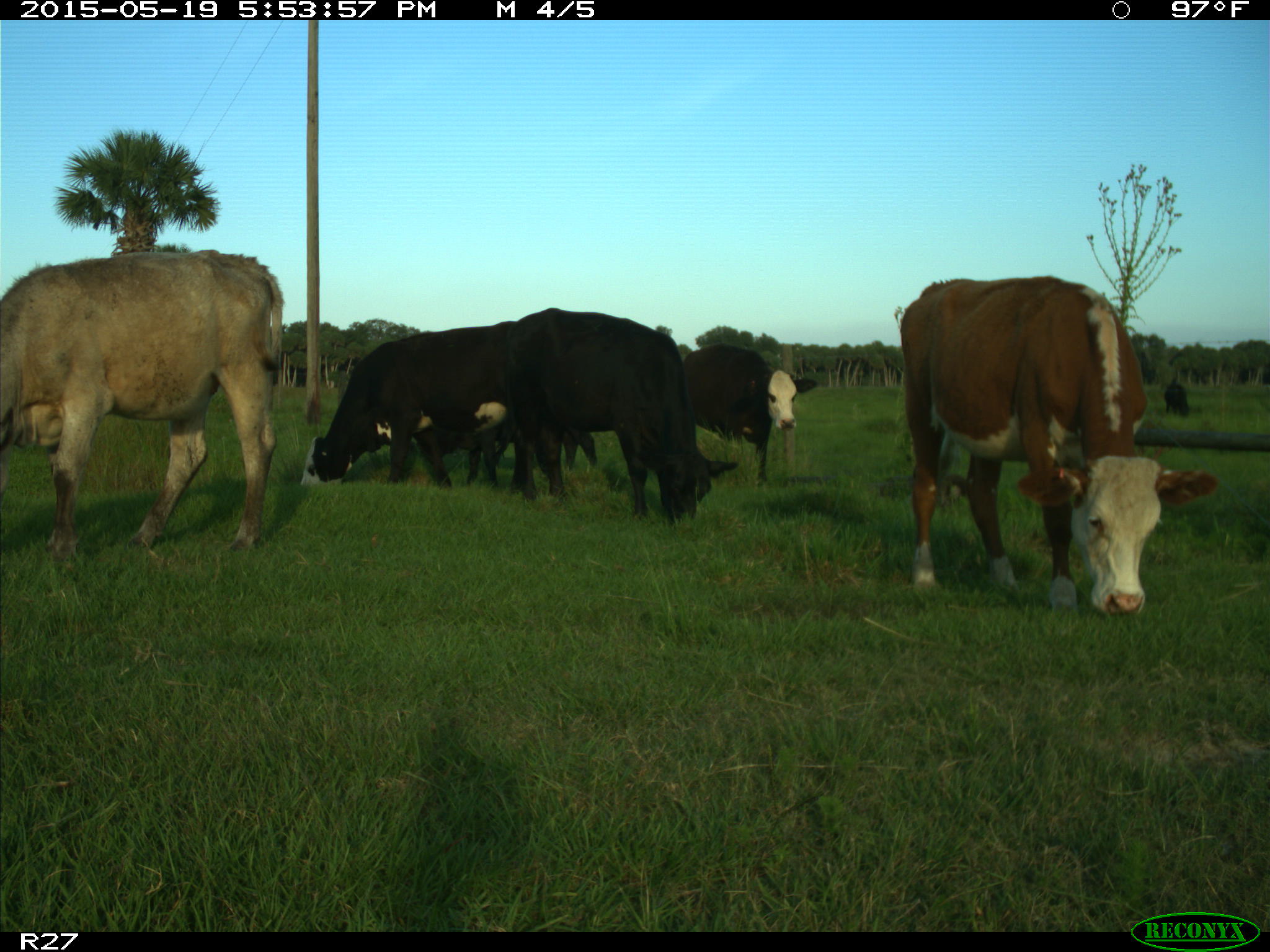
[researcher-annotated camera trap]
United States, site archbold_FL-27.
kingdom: Animalia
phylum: Chordata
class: Mammalia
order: Artiodactyla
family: Bovidae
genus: Bos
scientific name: Bos taurus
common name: domestic cow